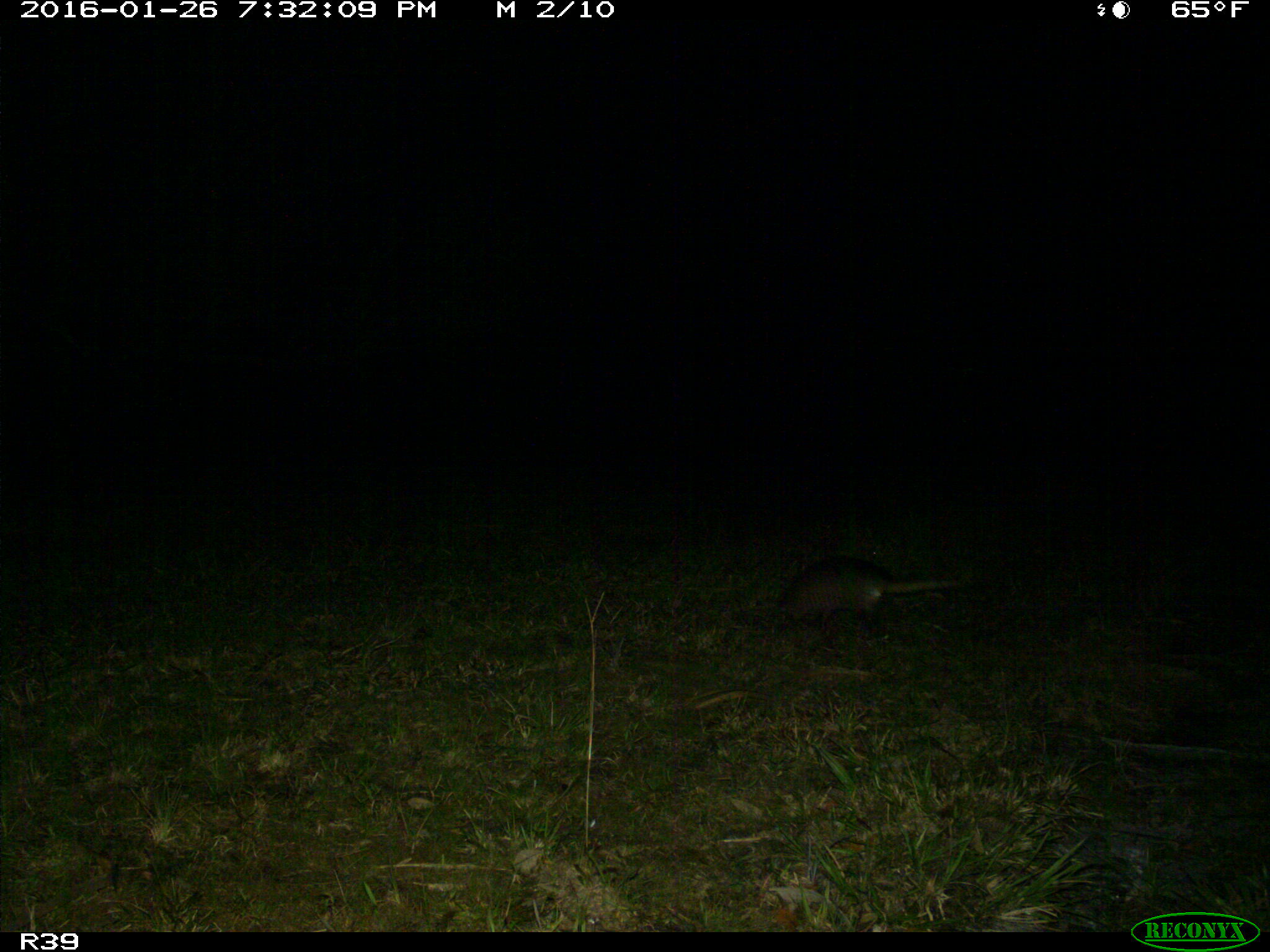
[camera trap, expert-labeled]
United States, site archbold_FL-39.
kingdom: Animalia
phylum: Chordata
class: Mammalia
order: Cingulata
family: Dasypodidae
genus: Dasypus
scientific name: Dasypus novemcinctus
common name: nine-banded armadillo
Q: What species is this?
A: Dasypus novemcinctus (nine-banded armadillo).